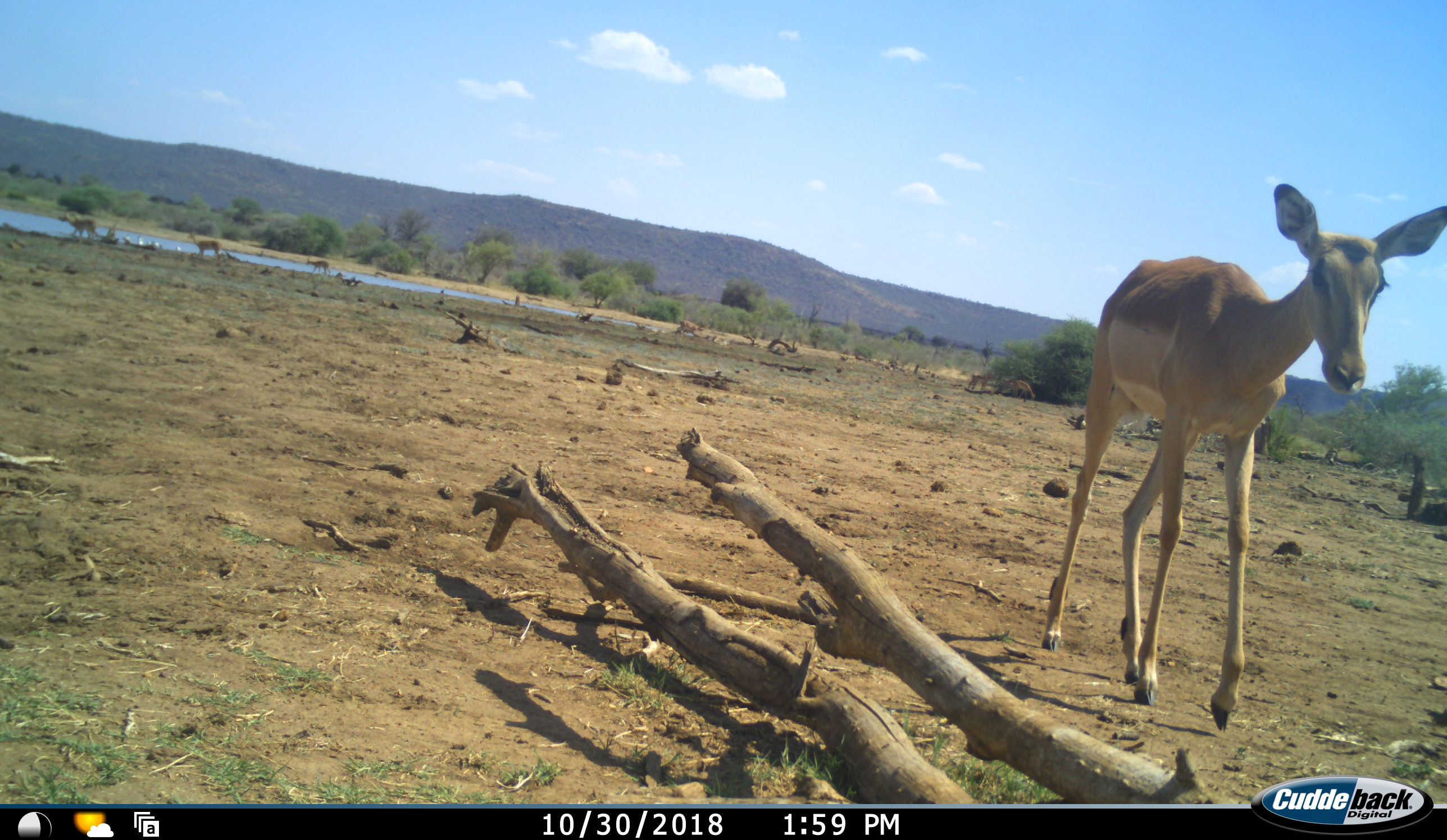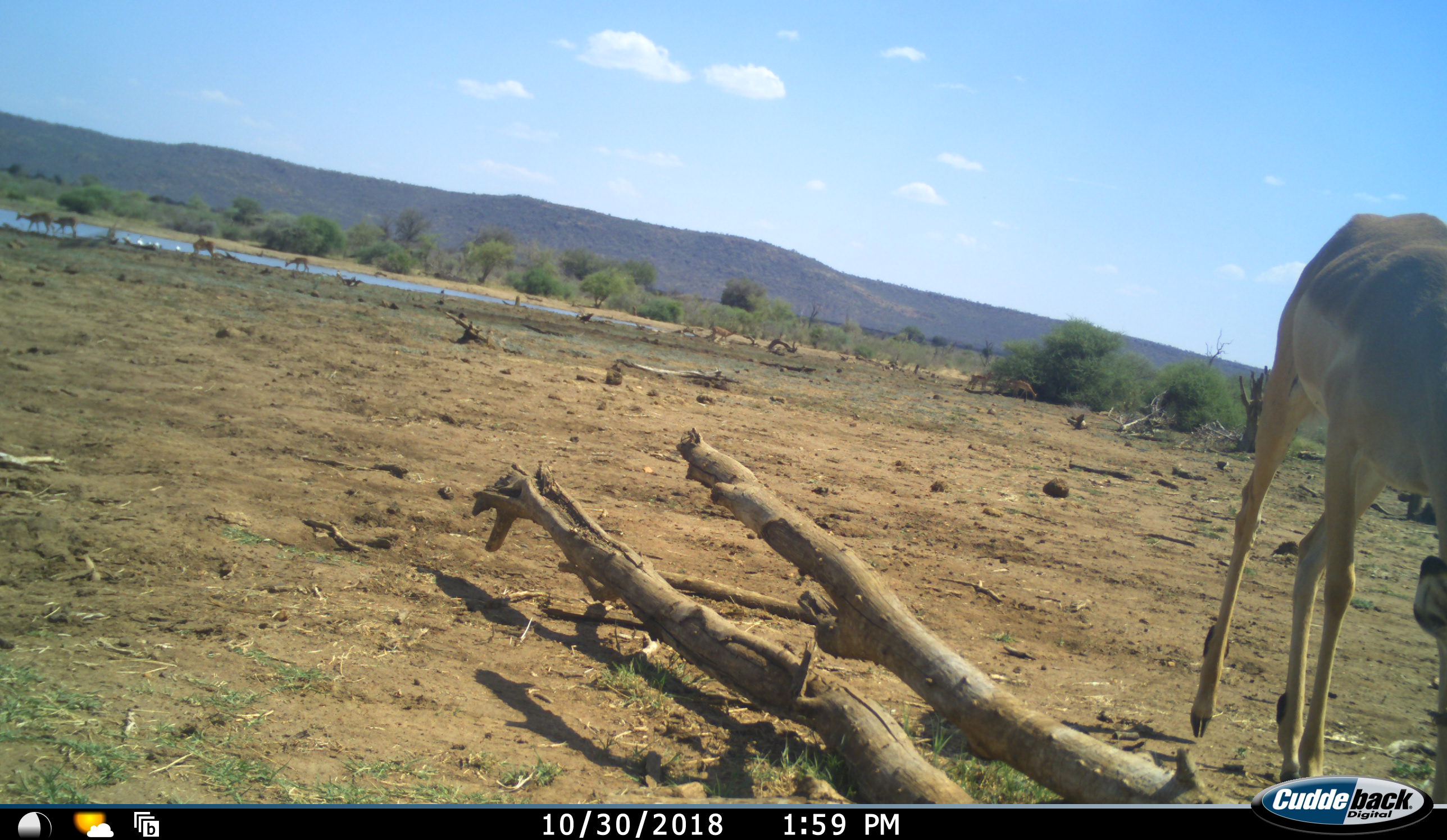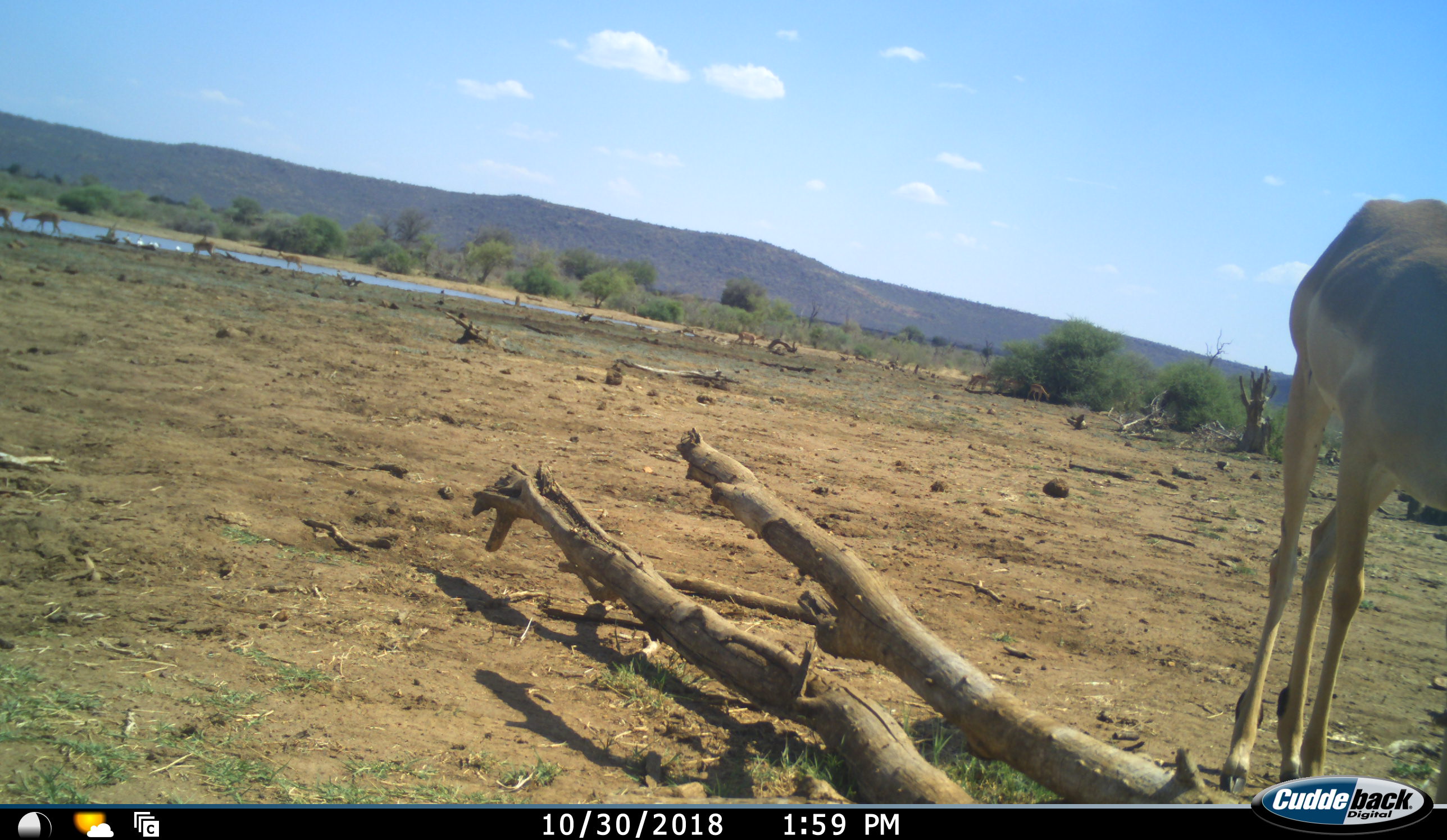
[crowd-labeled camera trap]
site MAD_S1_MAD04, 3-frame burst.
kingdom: Animalia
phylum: Chordata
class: Mammalia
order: Artiodactyla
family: Bovidae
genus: Aepyceros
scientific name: Aepyceros melampus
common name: impala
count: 8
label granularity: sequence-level